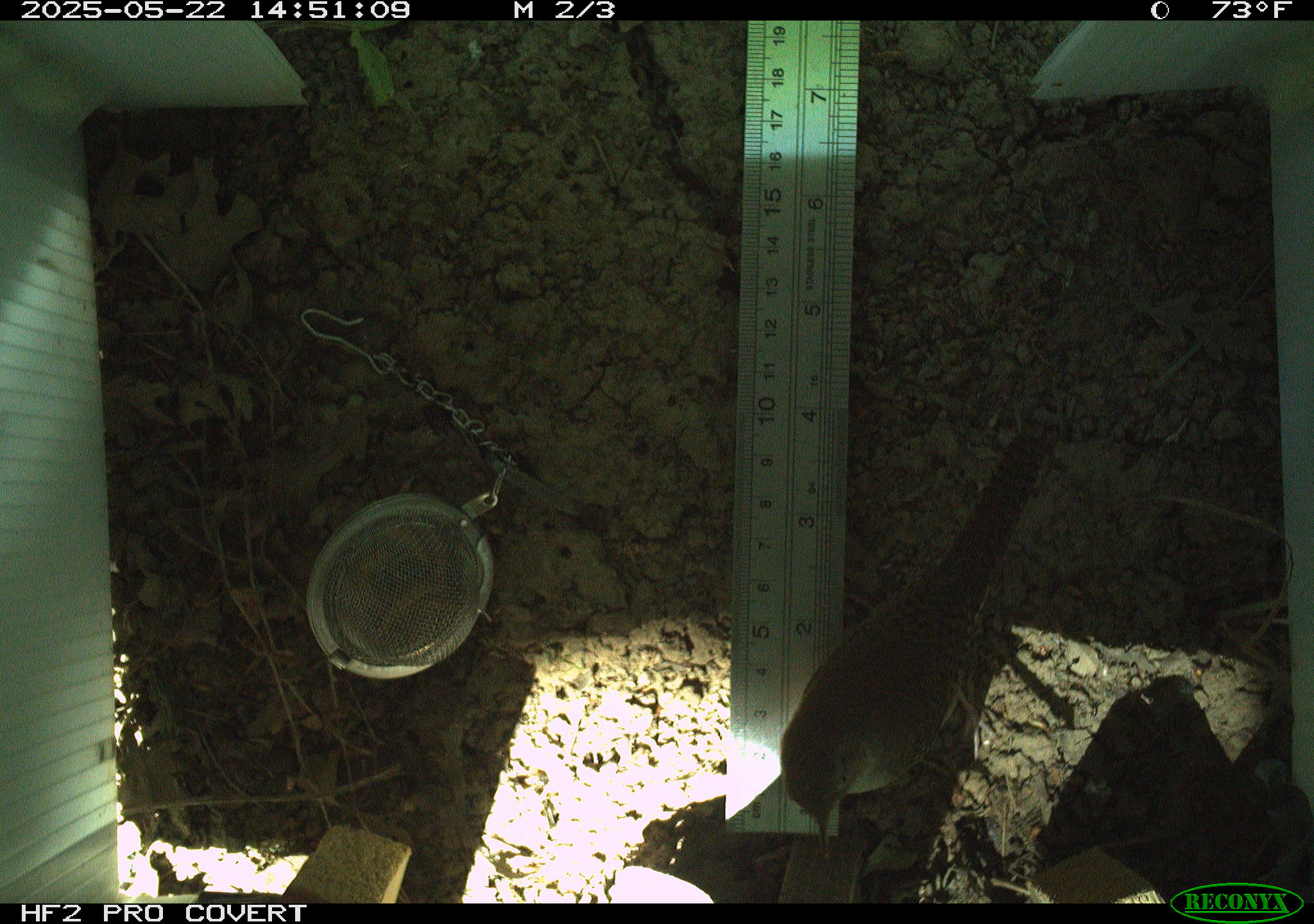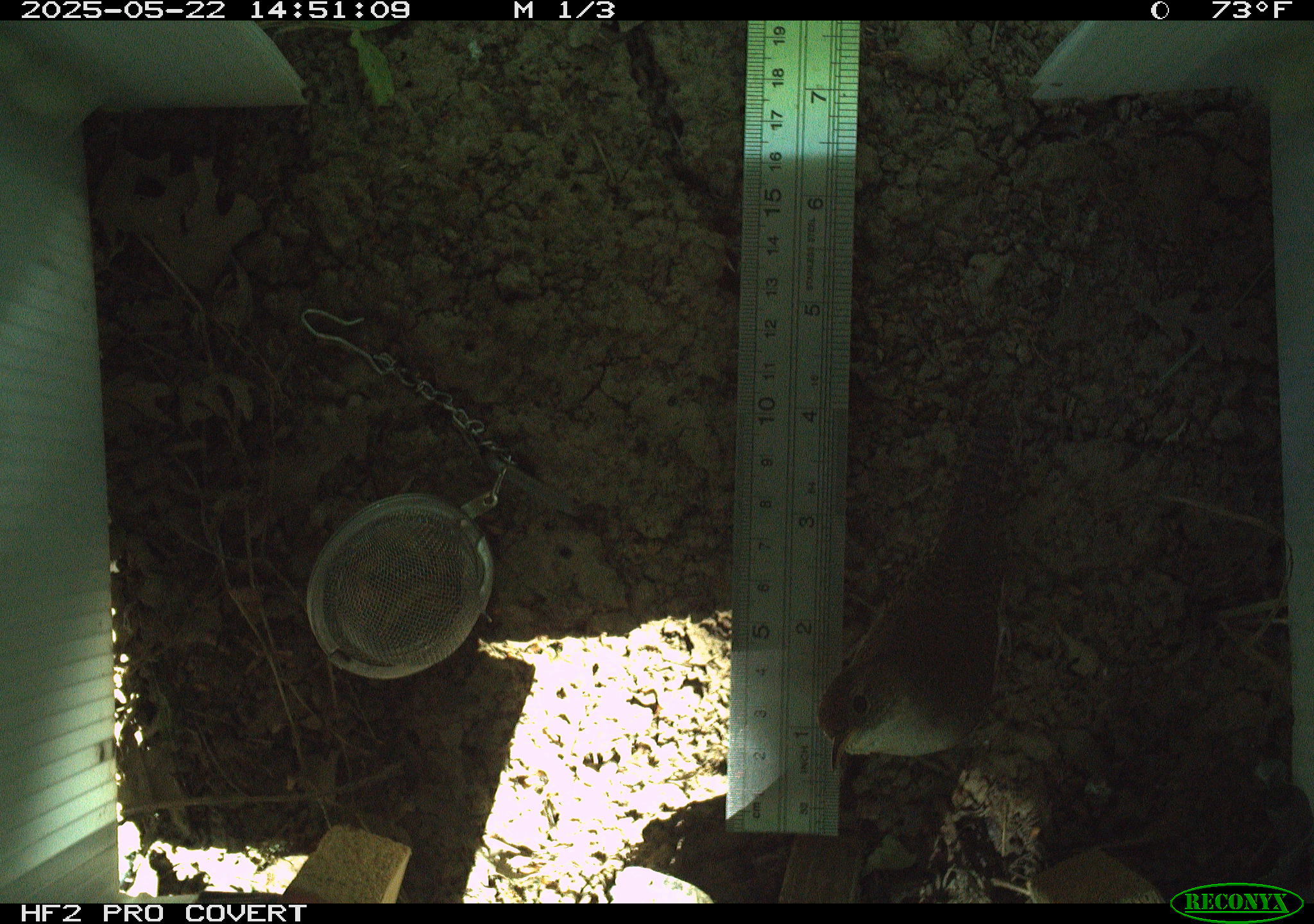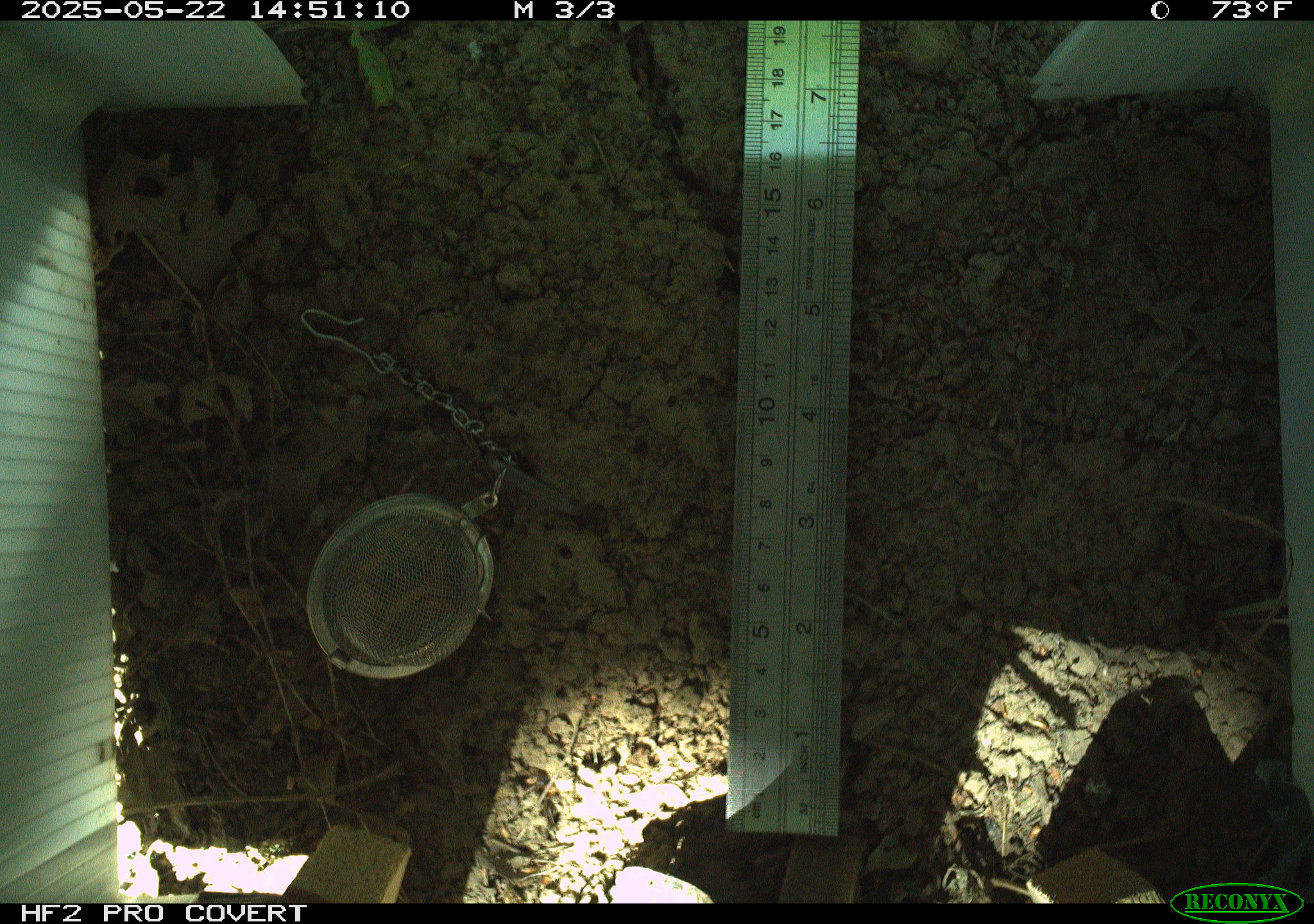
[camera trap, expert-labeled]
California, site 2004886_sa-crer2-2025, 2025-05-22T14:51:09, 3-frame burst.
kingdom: Animalia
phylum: Chordata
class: Aves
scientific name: Aves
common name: bird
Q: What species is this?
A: Bird (Aves).